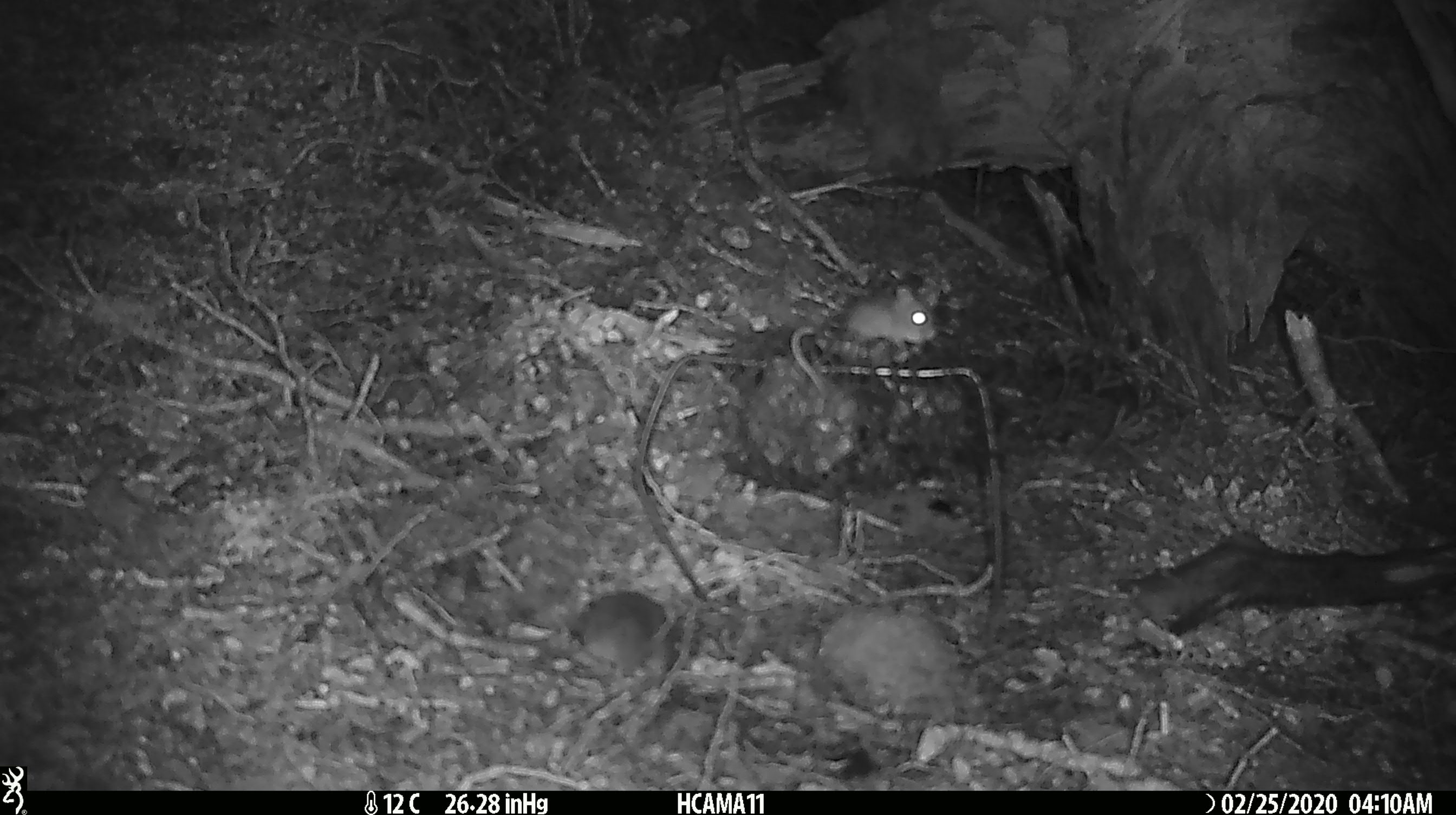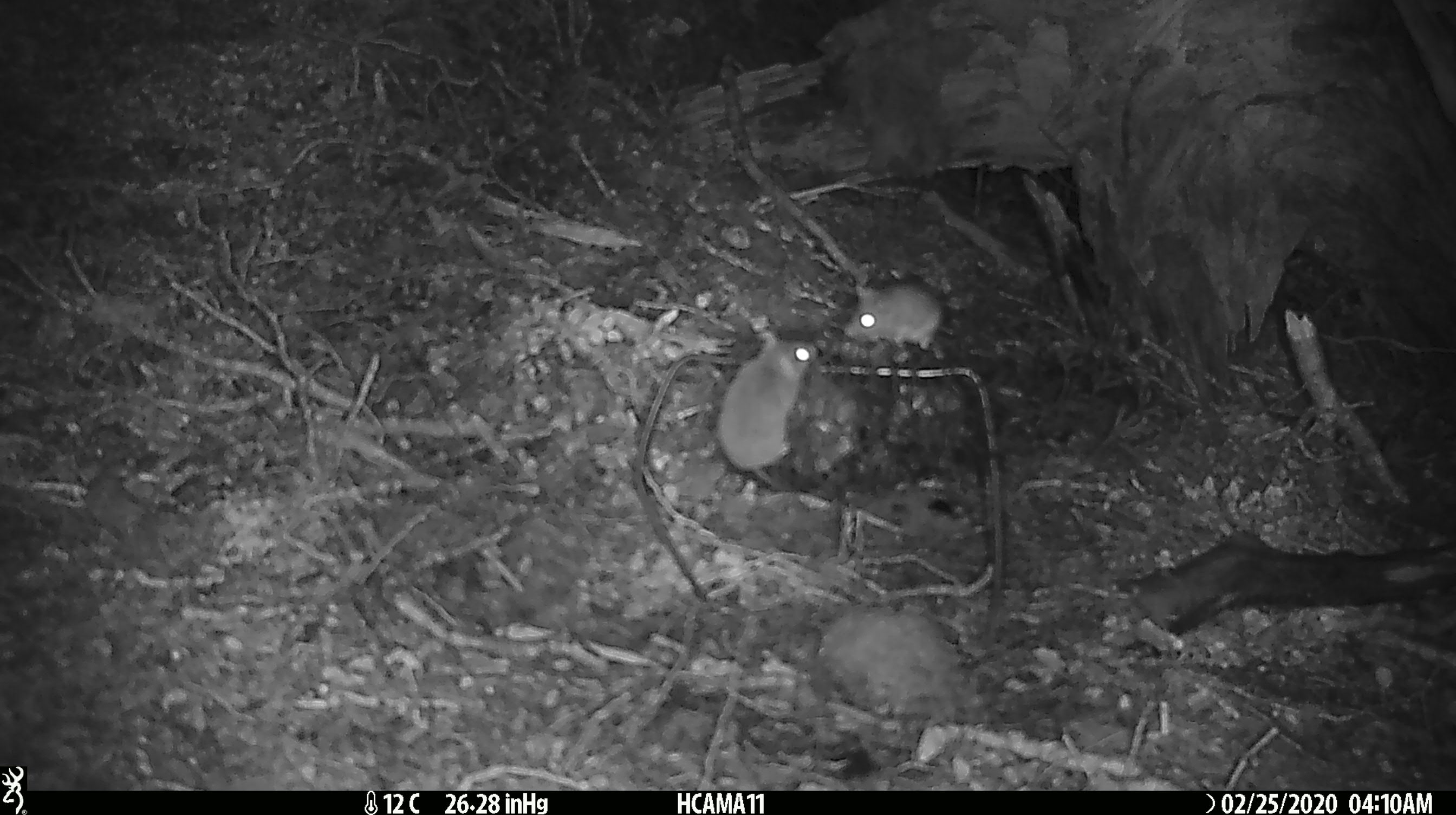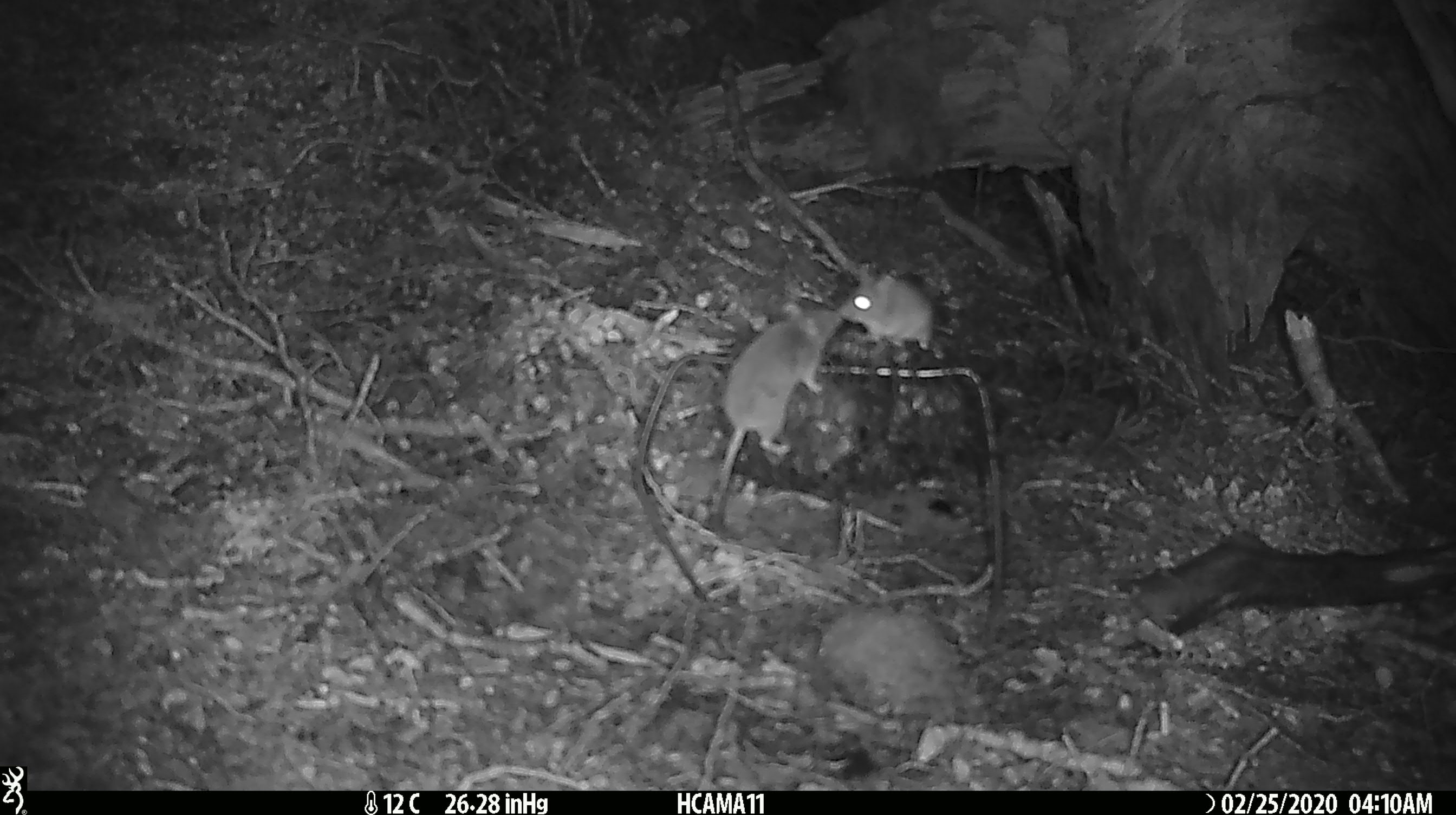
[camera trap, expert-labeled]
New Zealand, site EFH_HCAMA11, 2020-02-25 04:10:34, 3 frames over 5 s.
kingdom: Animalia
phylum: Chordata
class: Mammalia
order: Rodentia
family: Muridae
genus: Mus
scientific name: Mus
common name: mouse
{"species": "mouse (Mus)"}